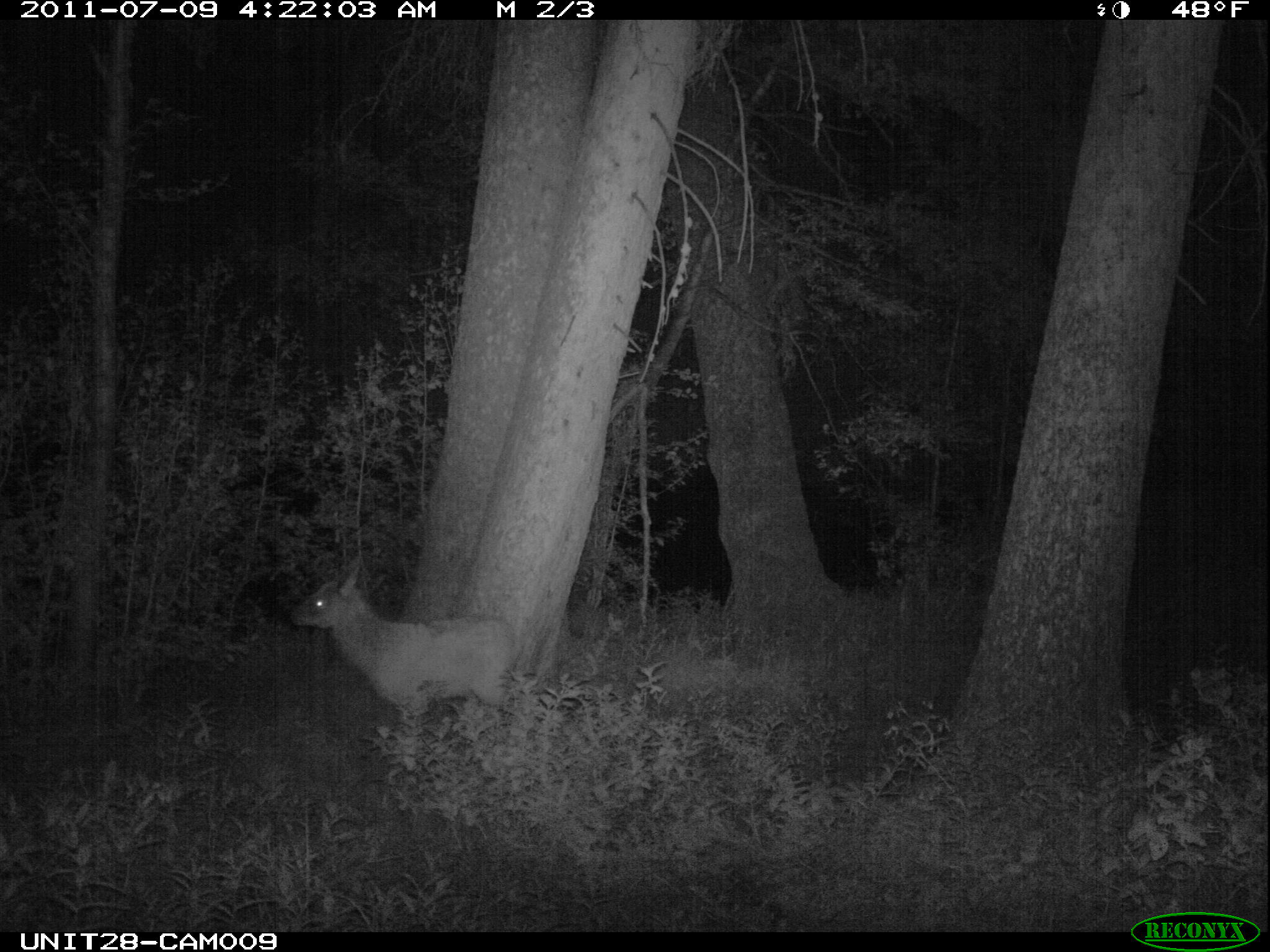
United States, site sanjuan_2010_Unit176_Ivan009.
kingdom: Animalia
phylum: Chordata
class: Mammalia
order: Artiodactyla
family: Cervidae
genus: Cervus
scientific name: Cervus elaphus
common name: red deer